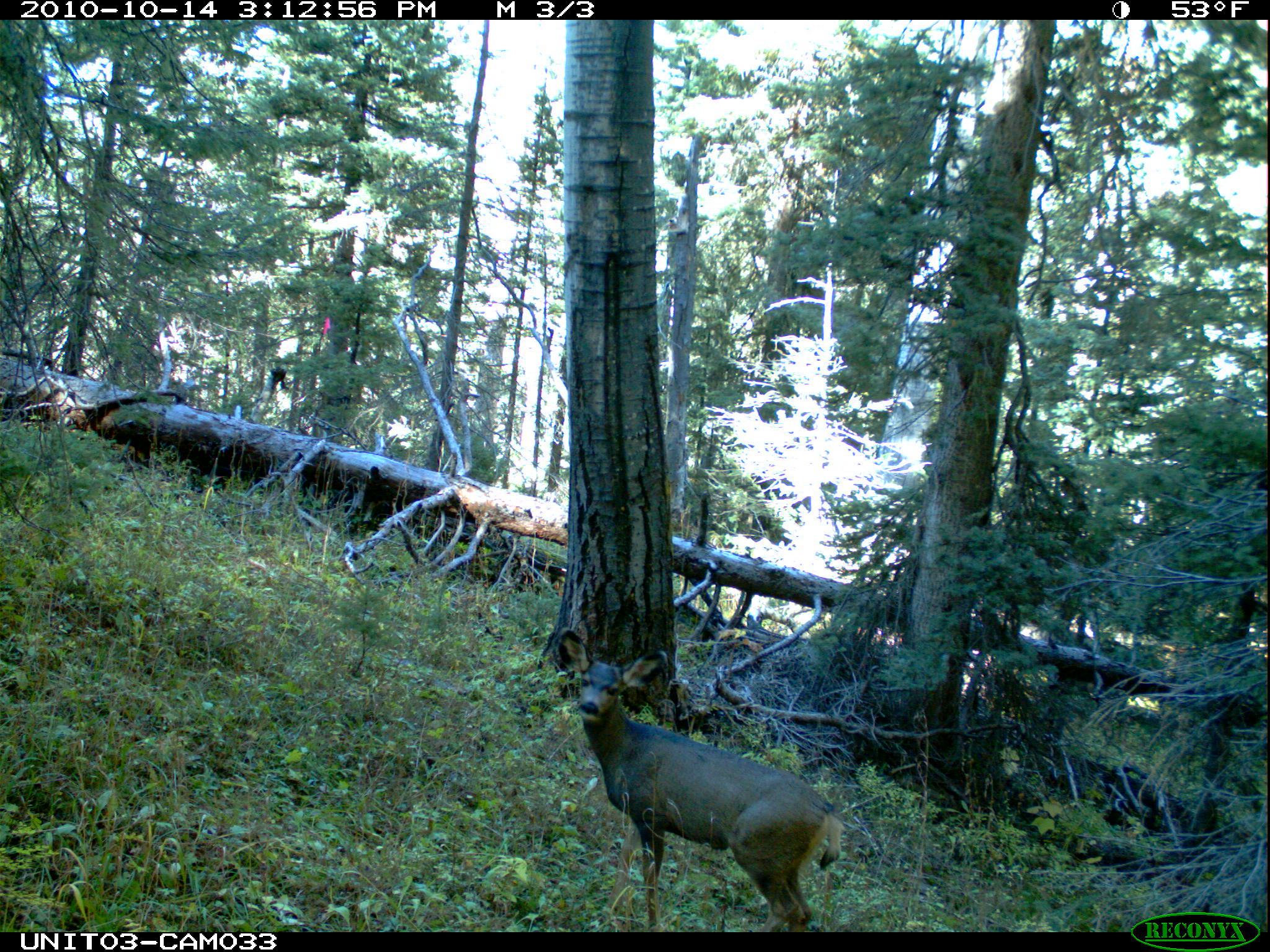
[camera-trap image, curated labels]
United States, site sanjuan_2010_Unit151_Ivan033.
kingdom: Animalia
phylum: Chordata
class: Mammalia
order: Artiodactyla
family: Cervidae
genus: Odocoileus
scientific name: Odocoileus hemionus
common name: mule deer